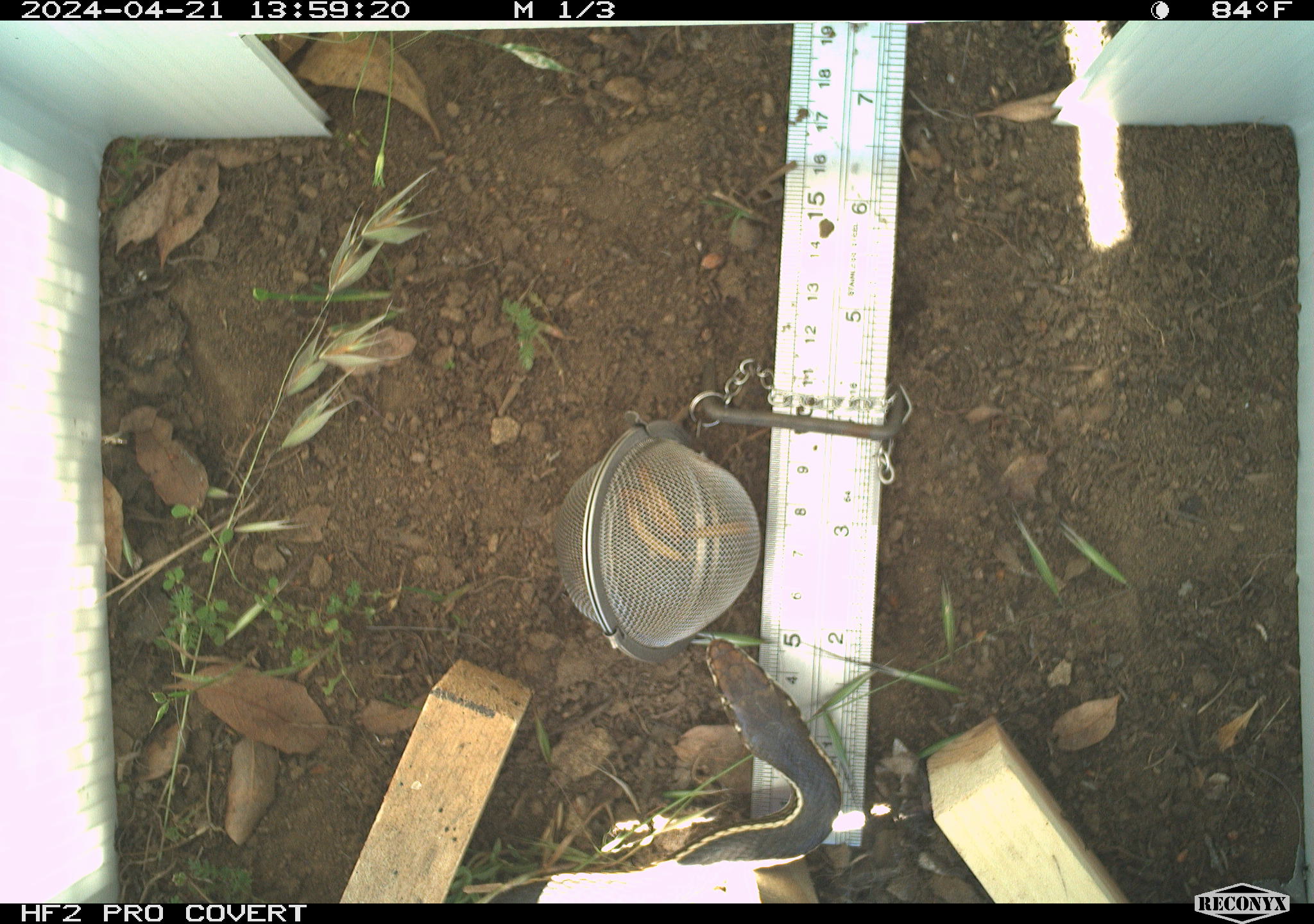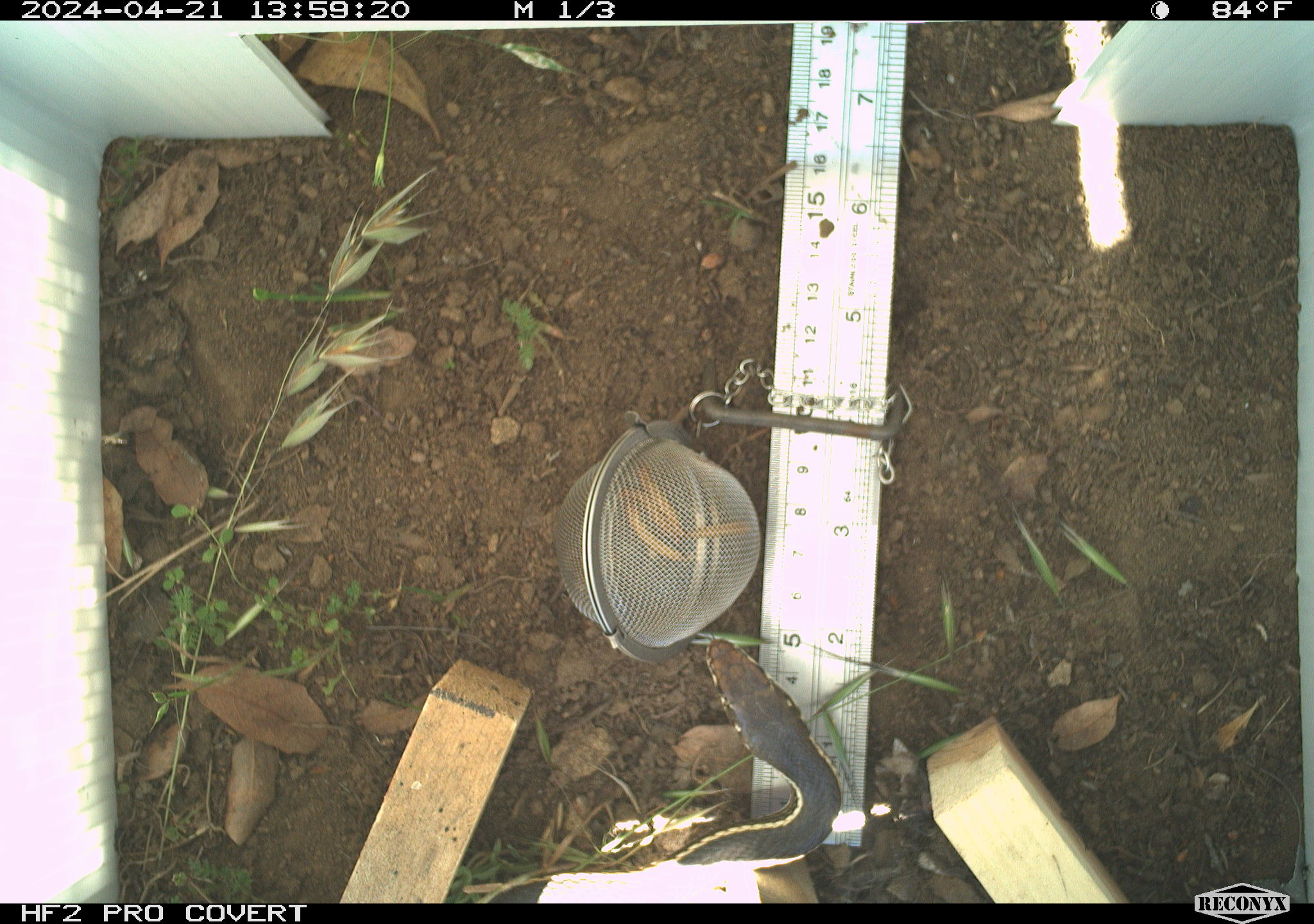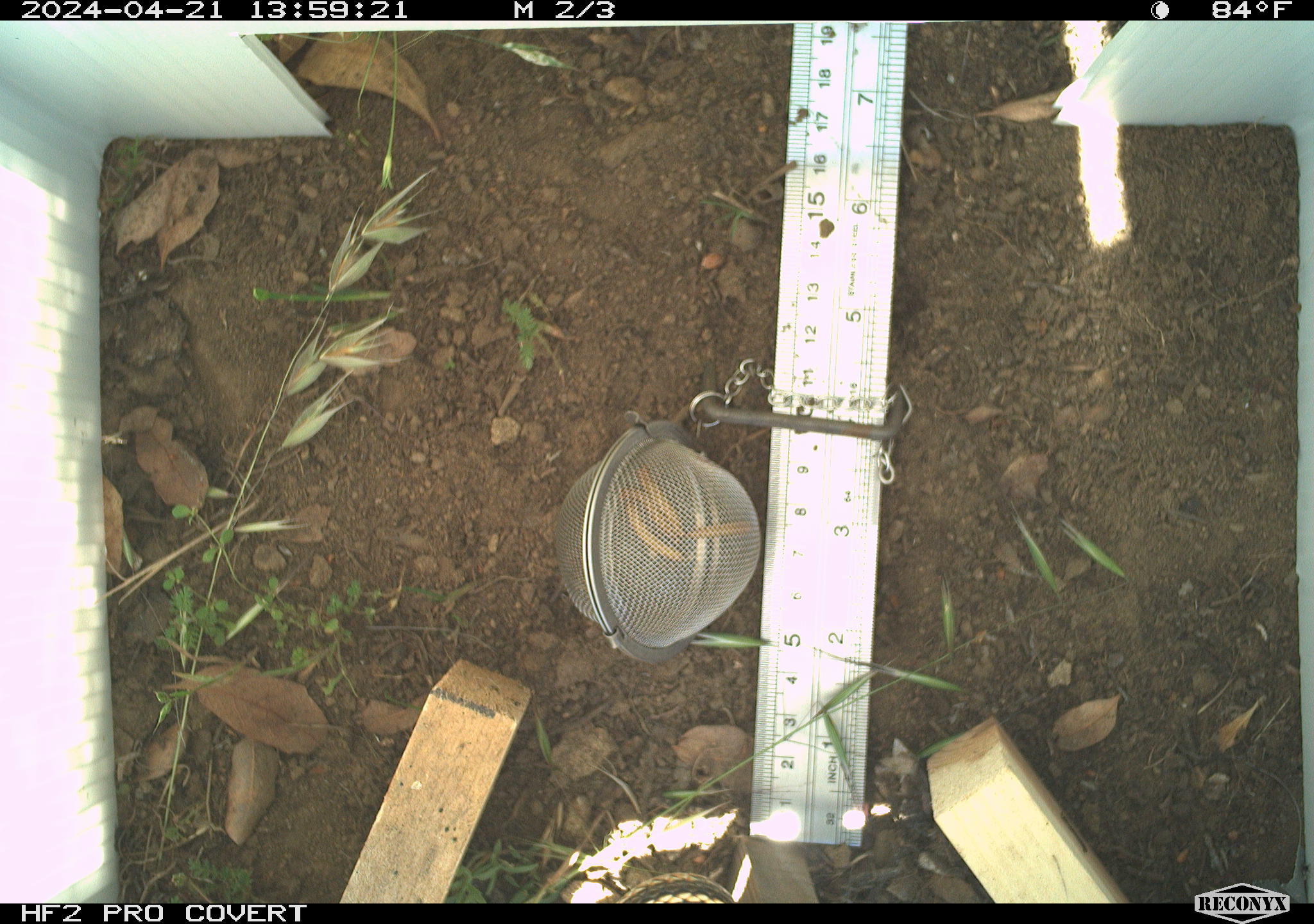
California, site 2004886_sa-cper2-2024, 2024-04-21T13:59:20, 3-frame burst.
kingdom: Animalia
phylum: Chordata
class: Reptilia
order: Squamata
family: Colubridae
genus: Masticophis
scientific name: Masticophis lateralis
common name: striped racer